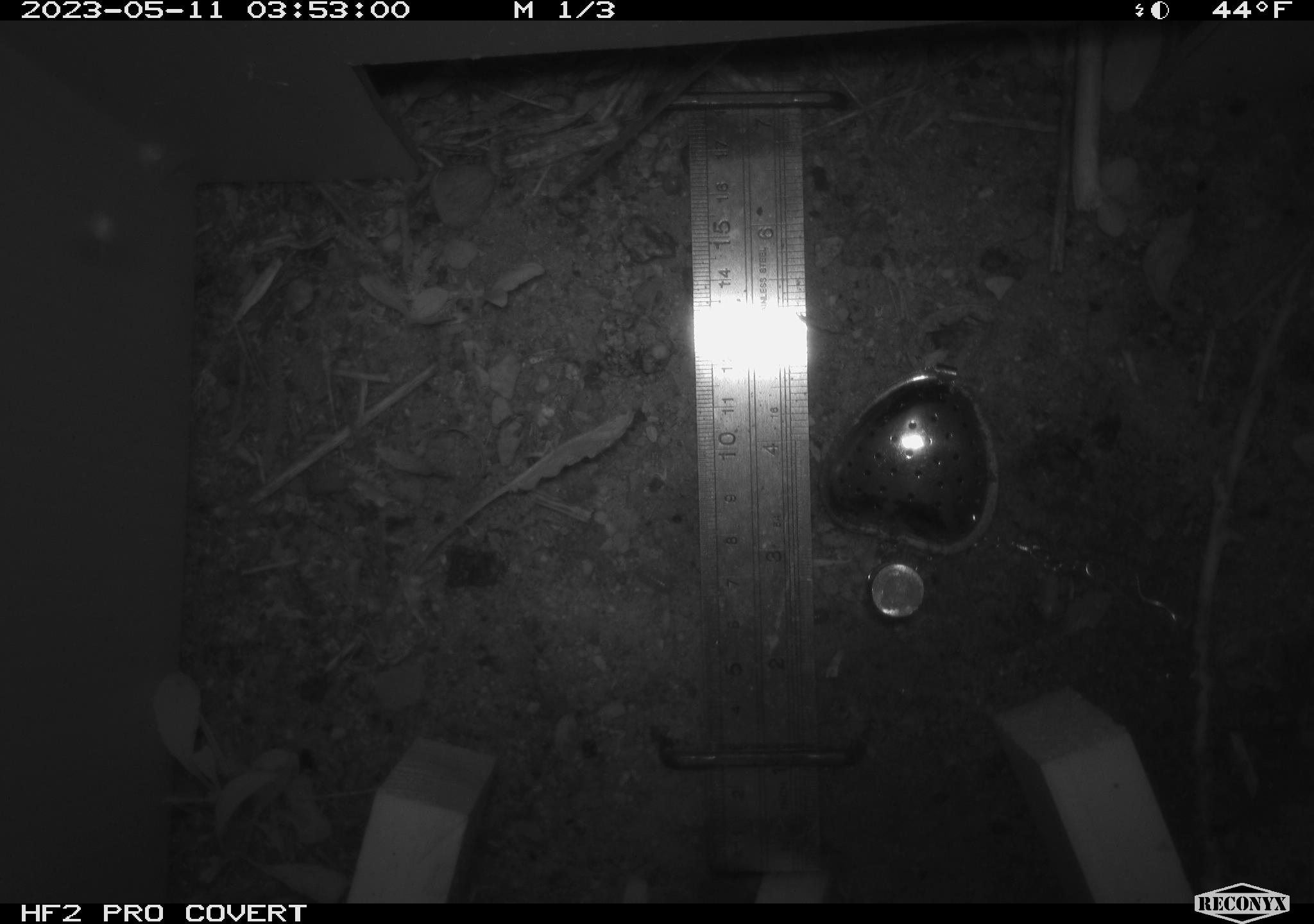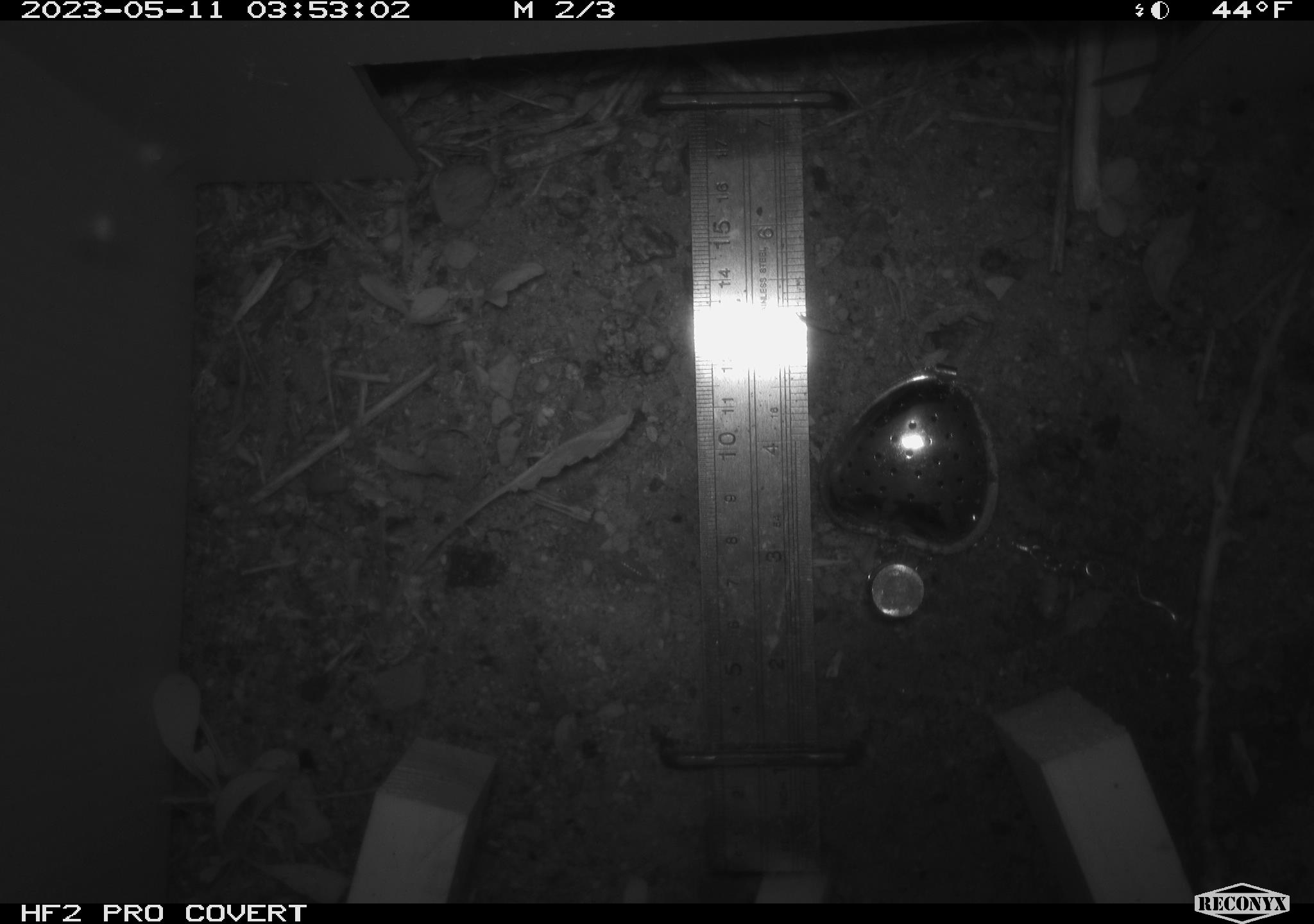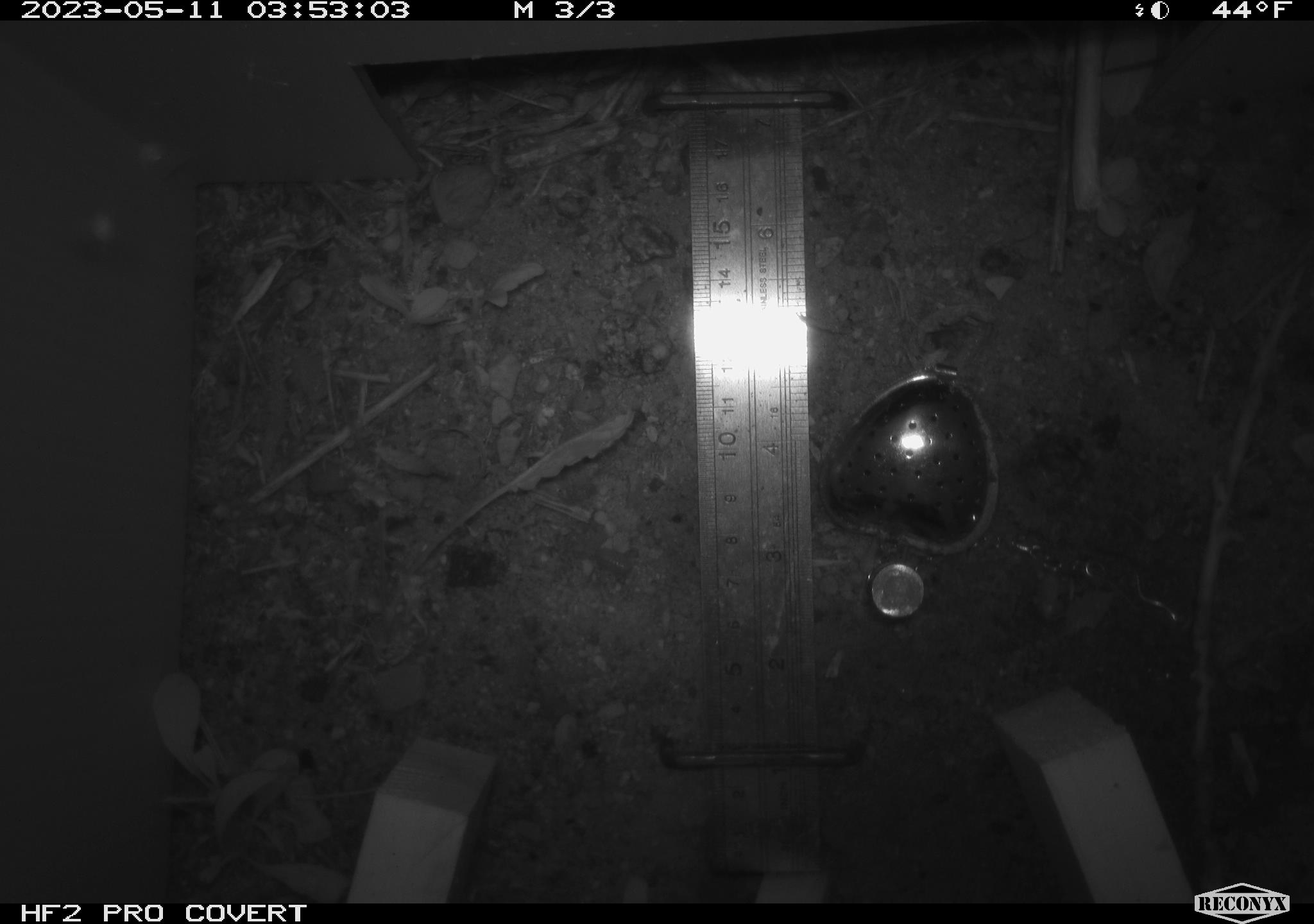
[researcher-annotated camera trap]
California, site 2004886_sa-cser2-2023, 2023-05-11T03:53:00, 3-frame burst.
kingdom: Animalia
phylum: Chordata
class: Mammalia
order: Rodentia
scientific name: Rodentia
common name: mouse species